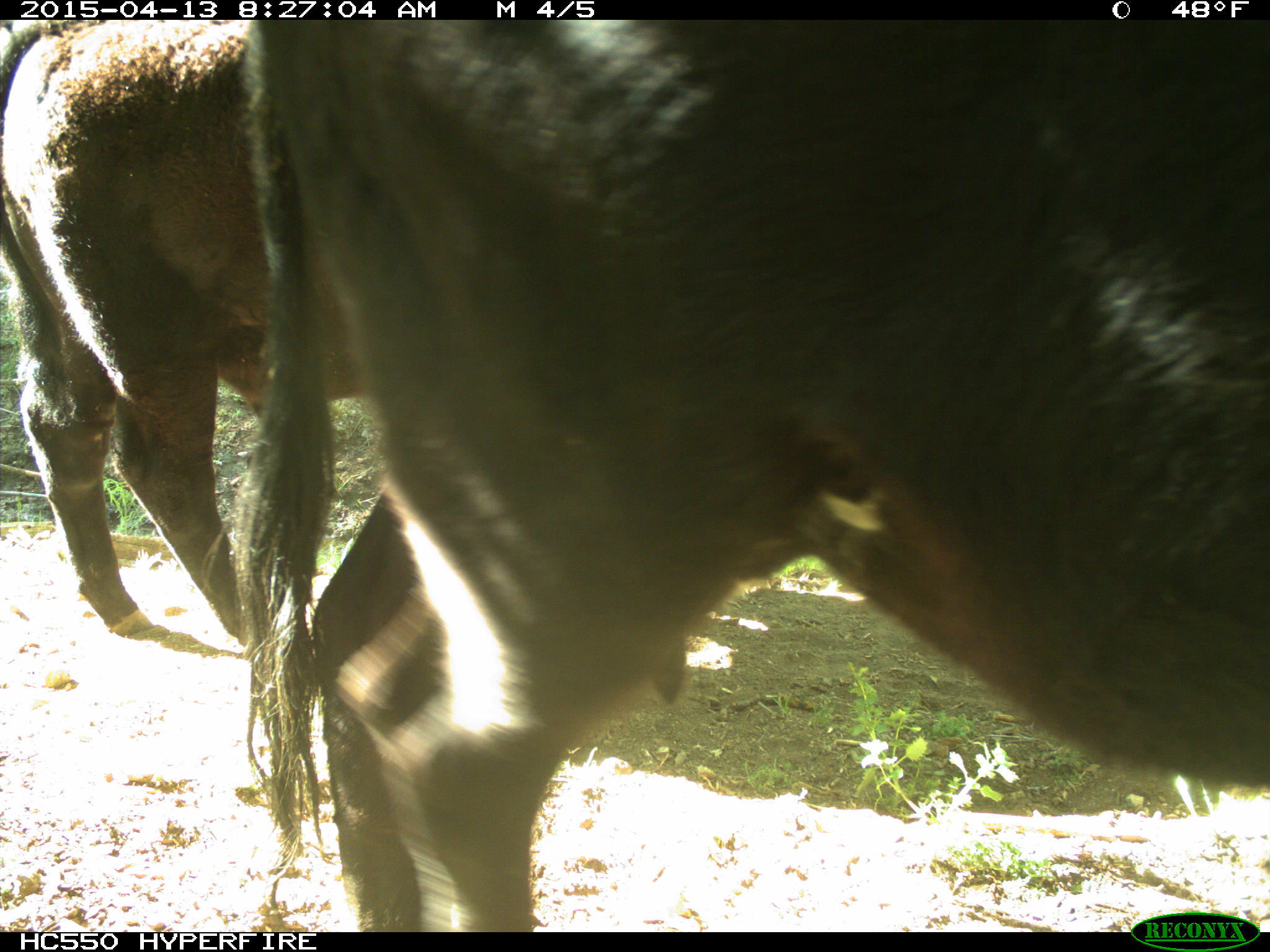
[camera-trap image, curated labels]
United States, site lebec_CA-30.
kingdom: Animalia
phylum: Chordata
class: Mammalia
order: Artiodactyla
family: Bovidae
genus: Bos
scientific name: Bos taurus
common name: domestic cow